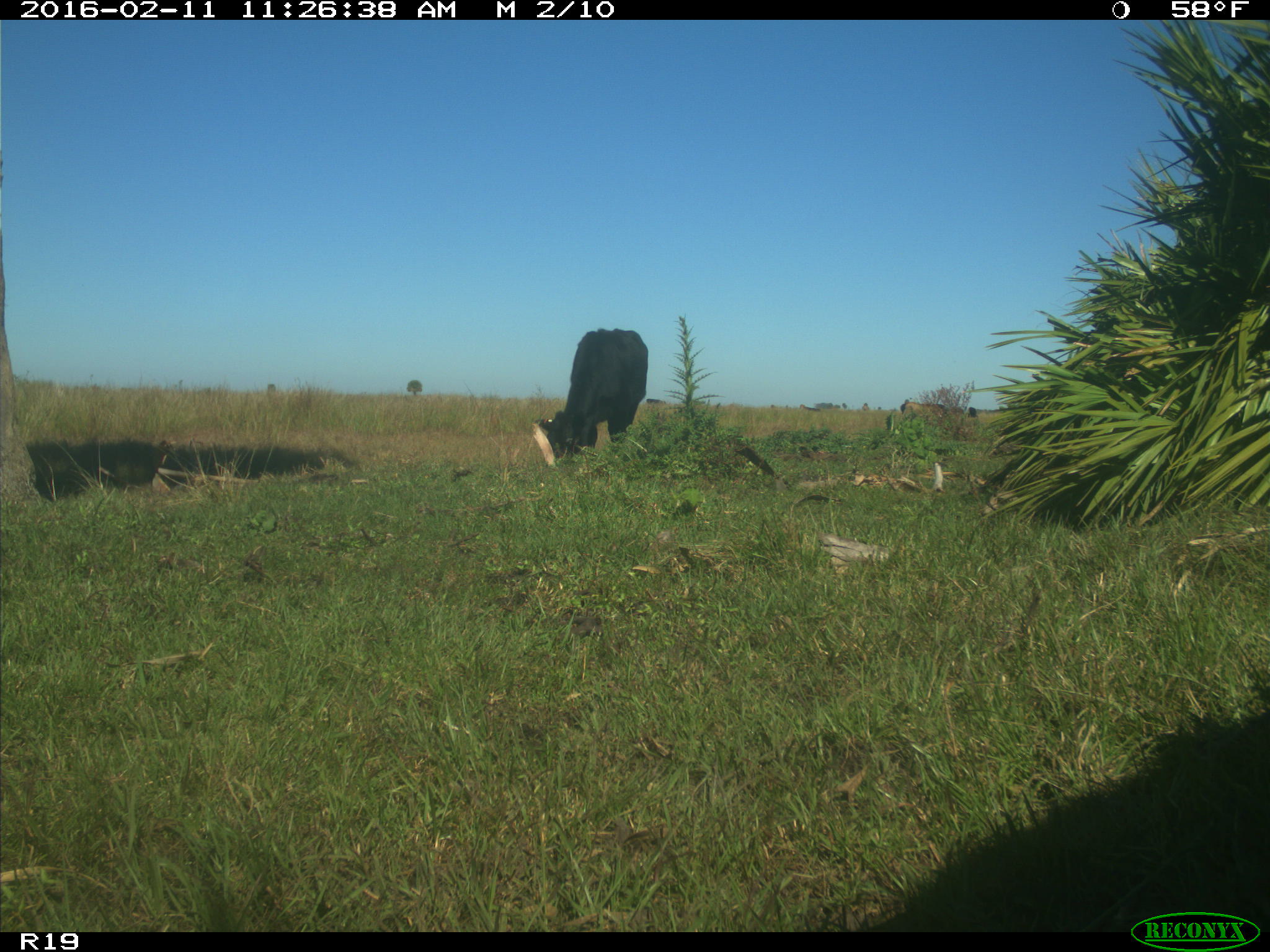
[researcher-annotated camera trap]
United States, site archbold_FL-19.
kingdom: Animalia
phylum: Chordata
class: Mammalia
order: Artiodactyla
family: Bovidae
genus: Bos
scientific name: Bos taurus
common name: domestic cow